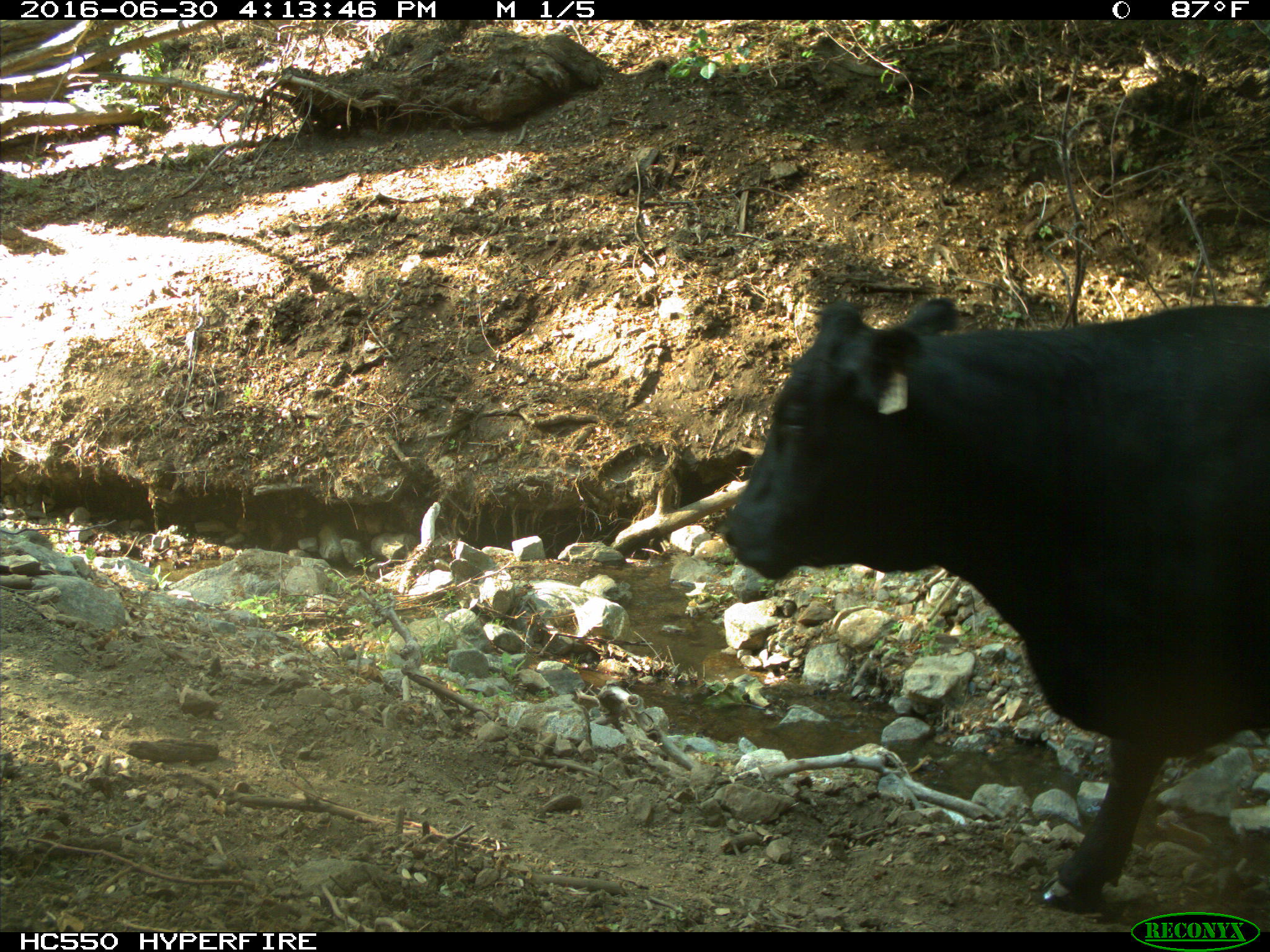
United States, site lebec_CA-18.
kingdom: Animalia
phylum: Chordata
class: Mammalia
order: Artiodactyla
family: Bovidae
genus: Bos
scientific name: Bos taurus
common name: domestic cow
Bos taurus (domestic cow).